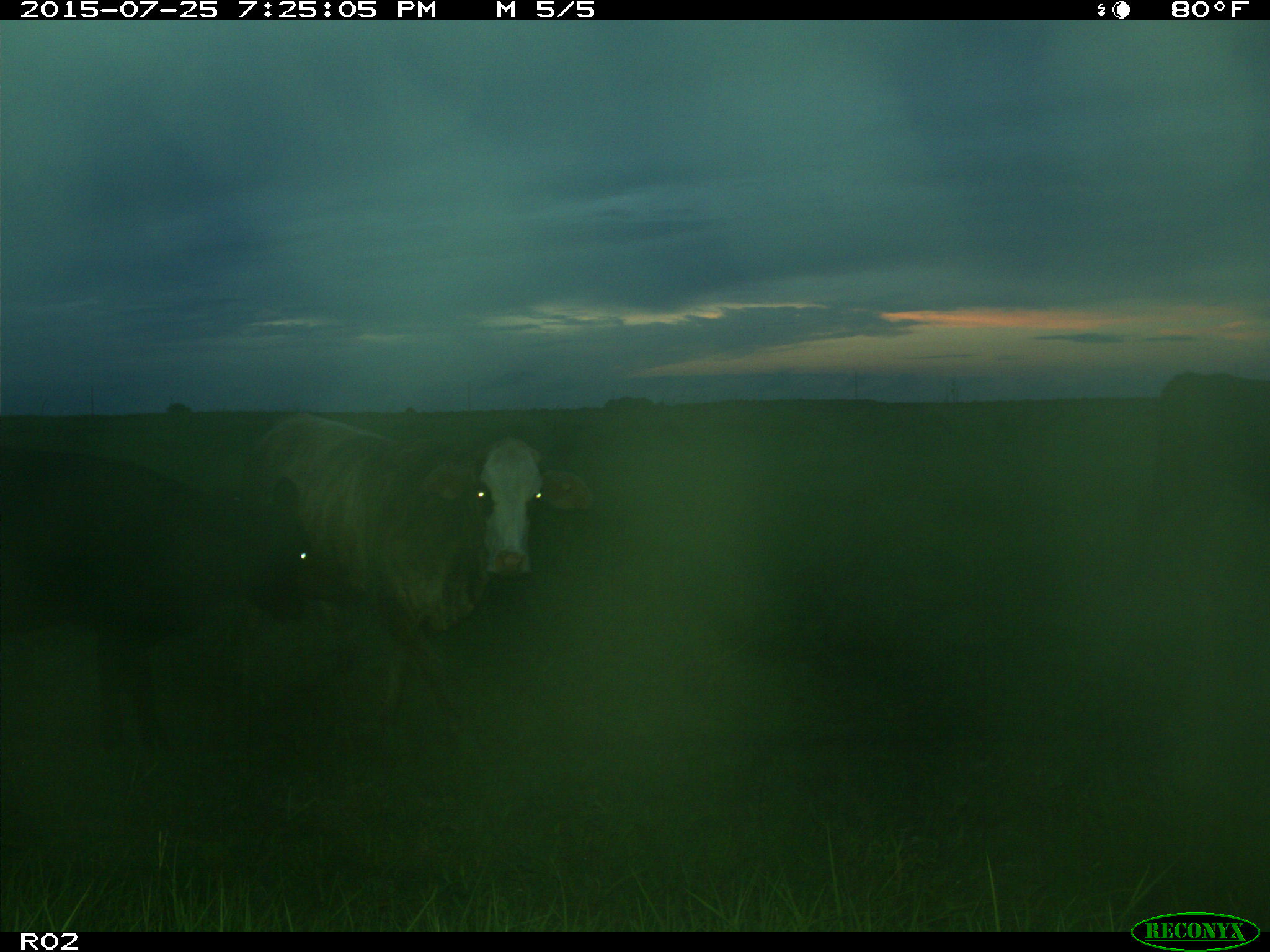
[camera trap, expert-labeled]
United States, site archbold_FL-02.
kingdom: Animalia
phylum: Chordata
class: Mammalia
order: Artiodactyla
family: Bovidae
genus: Bos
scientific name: Bos taurus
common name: domestic cow